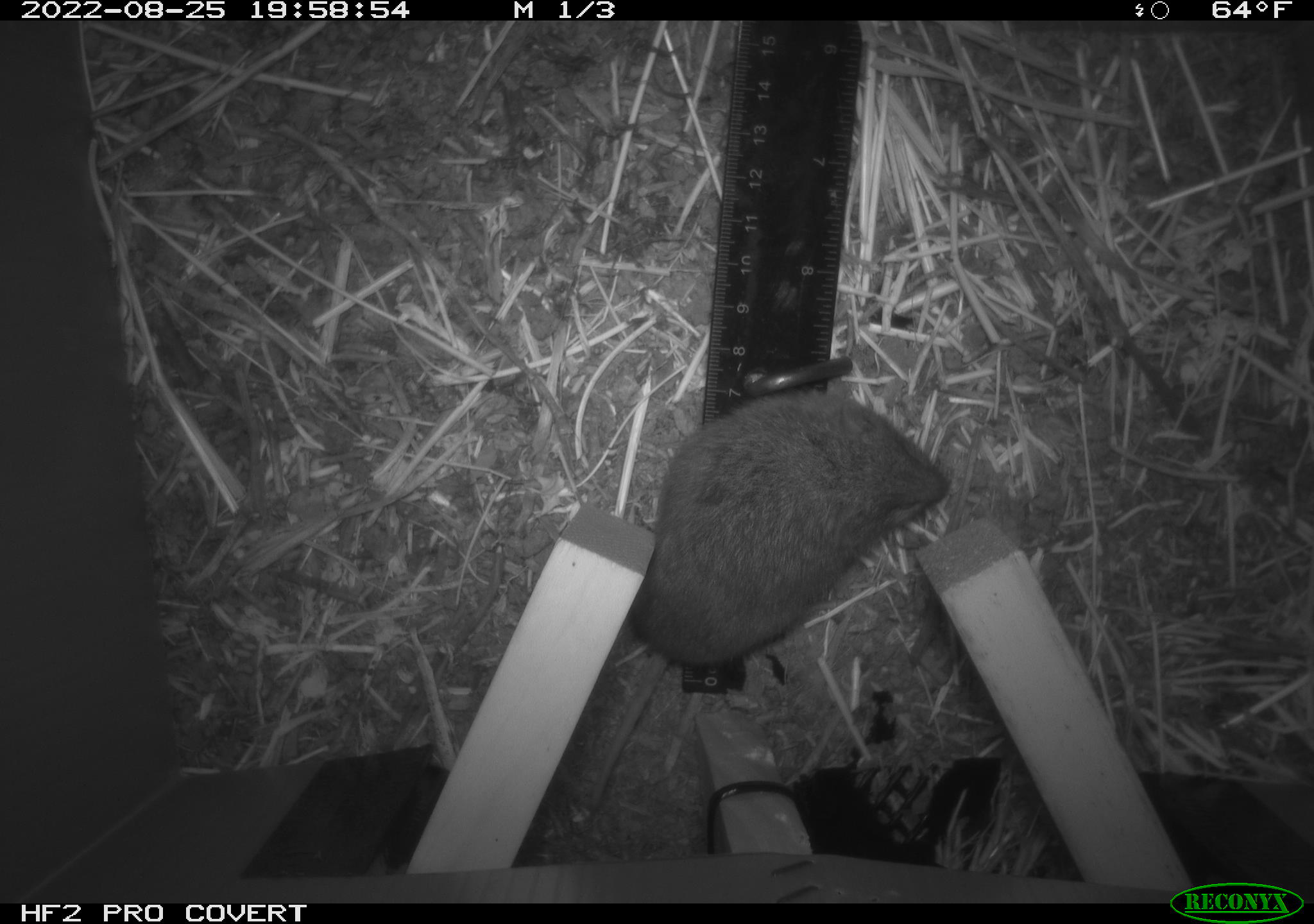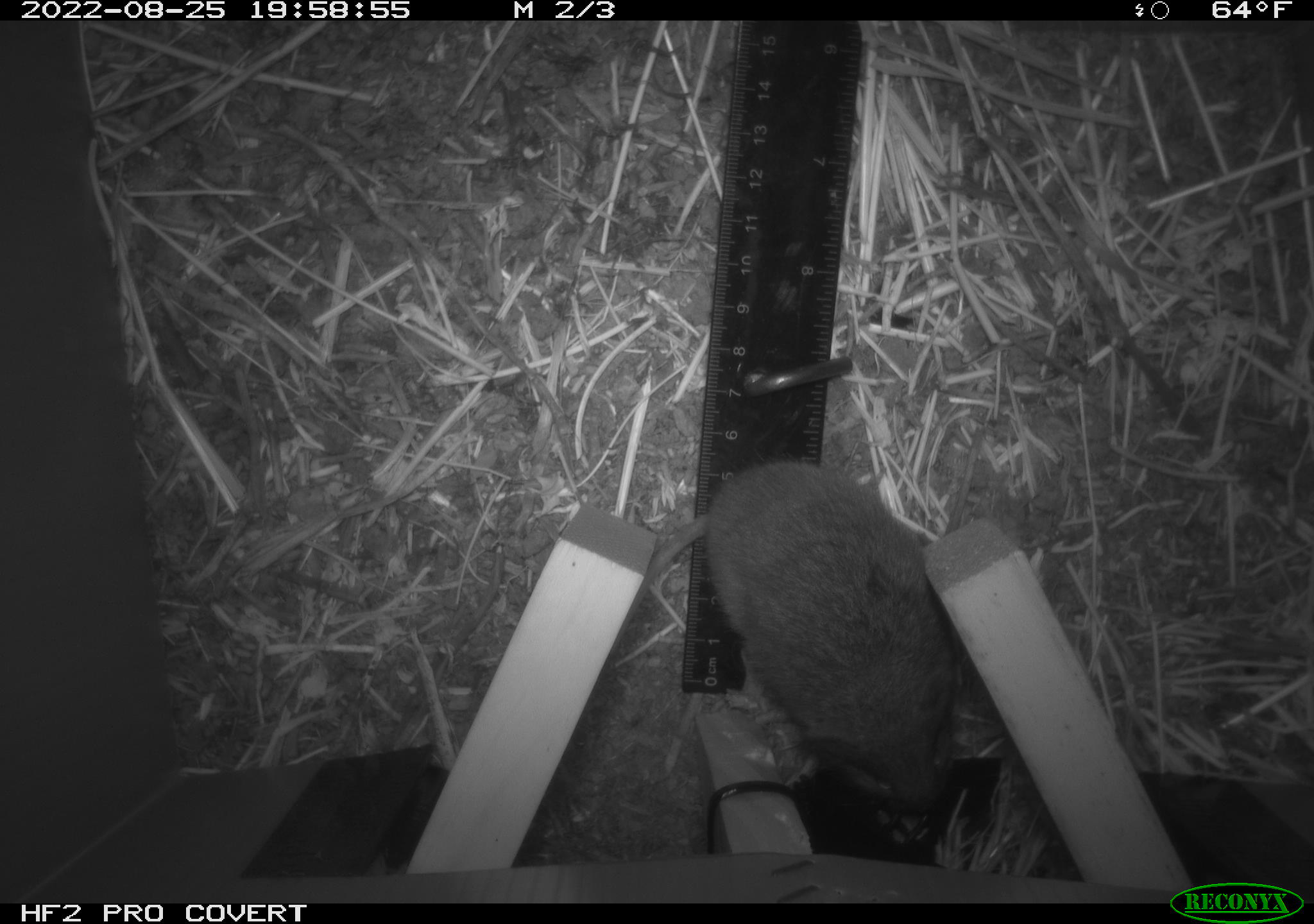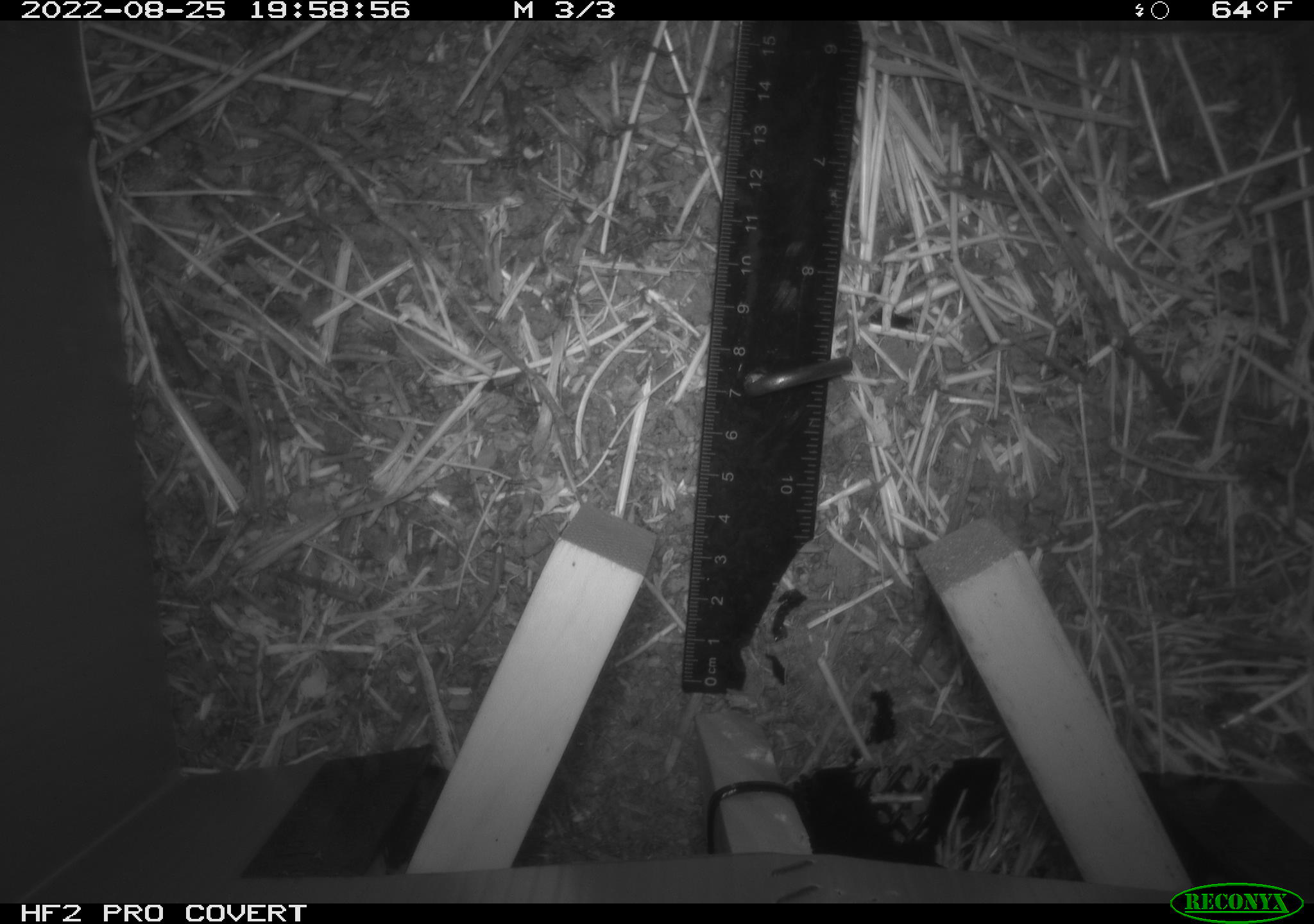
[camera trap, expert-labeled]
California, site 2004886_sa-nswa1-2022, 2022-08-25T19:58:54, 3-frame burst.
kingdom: Animalia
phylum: Chordata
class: Mammalia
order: Rodentia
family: Cricetidae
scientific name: Cricetidae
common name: hamsters, voles, lemmings, and allies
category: cricetidae family